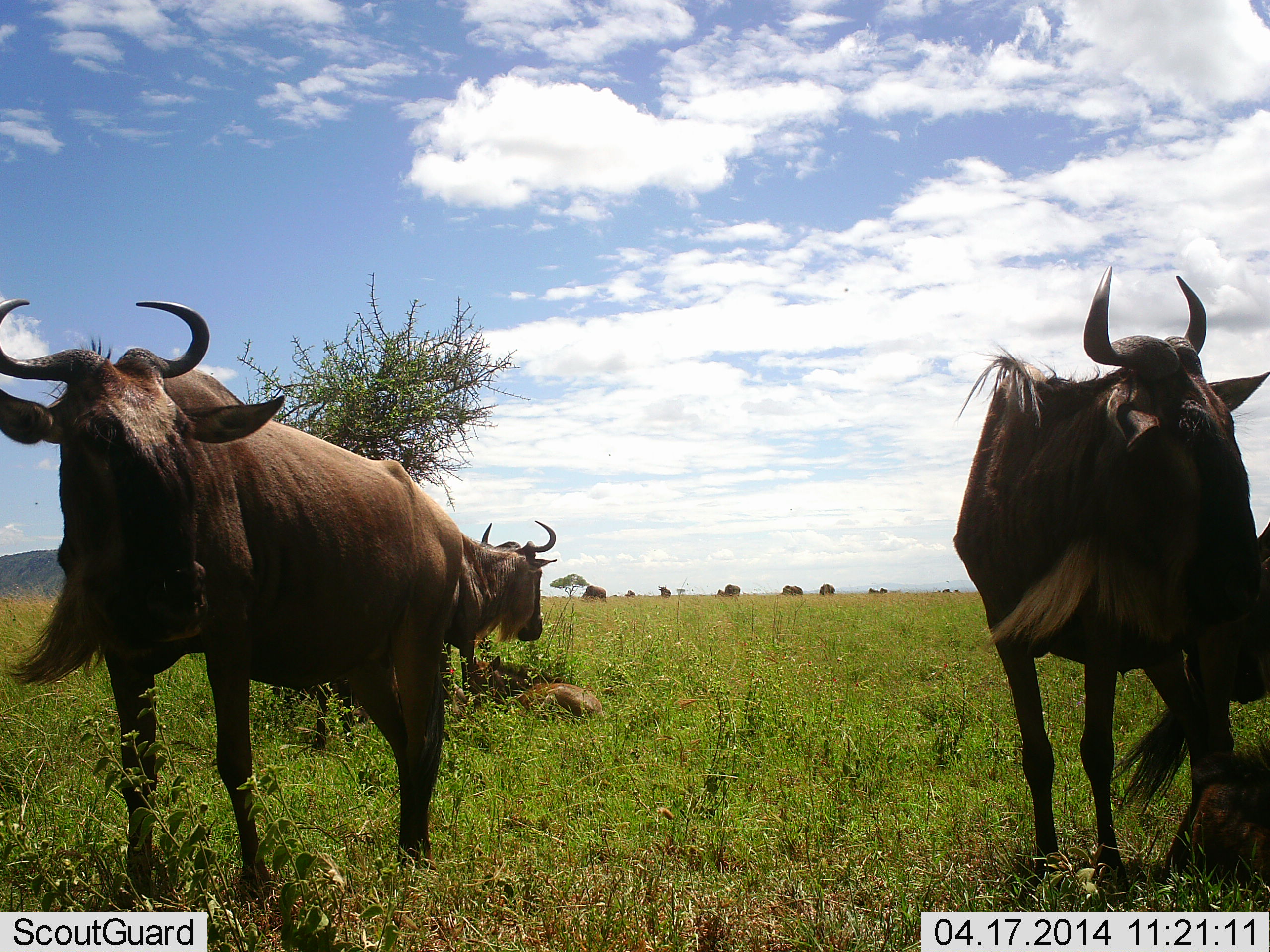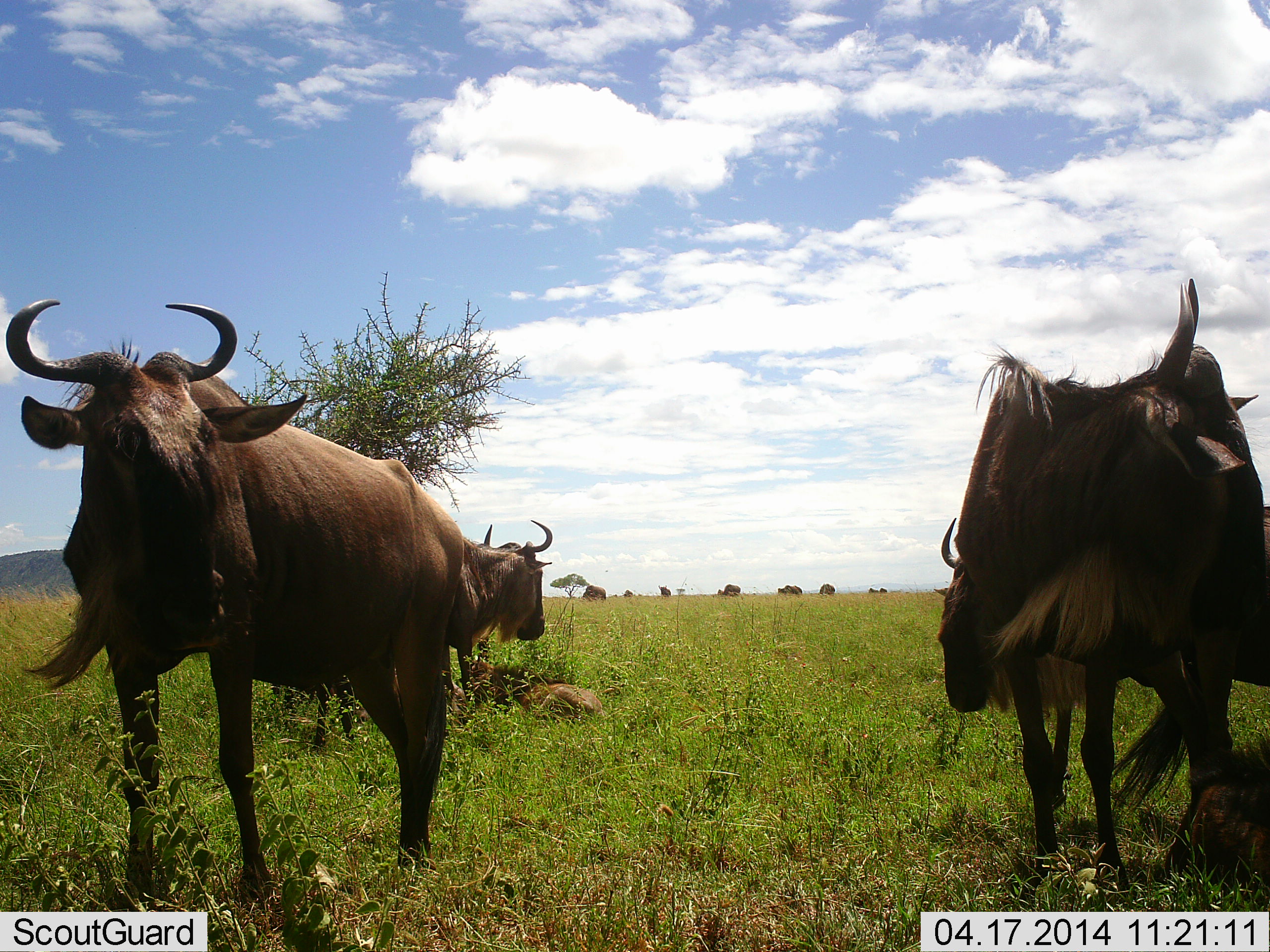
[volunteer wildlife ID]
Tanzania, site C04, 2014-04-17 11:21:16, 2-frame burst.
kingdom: Animalia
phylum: Chordata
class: Mammalia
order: Artiodactyla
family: Bovidae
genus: Connochaetes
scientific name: Connochaetes taurinus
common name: blue wildebeest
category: wildebeest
Wildebeest (blue wildebeest) (Connochaetes taurinus), count 11-50. Behavior (volunteer vote fractions): standing 100%, resting 70%, moving 20%, interacting 0%. Young present (vote fraction): 10%. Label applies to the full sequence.